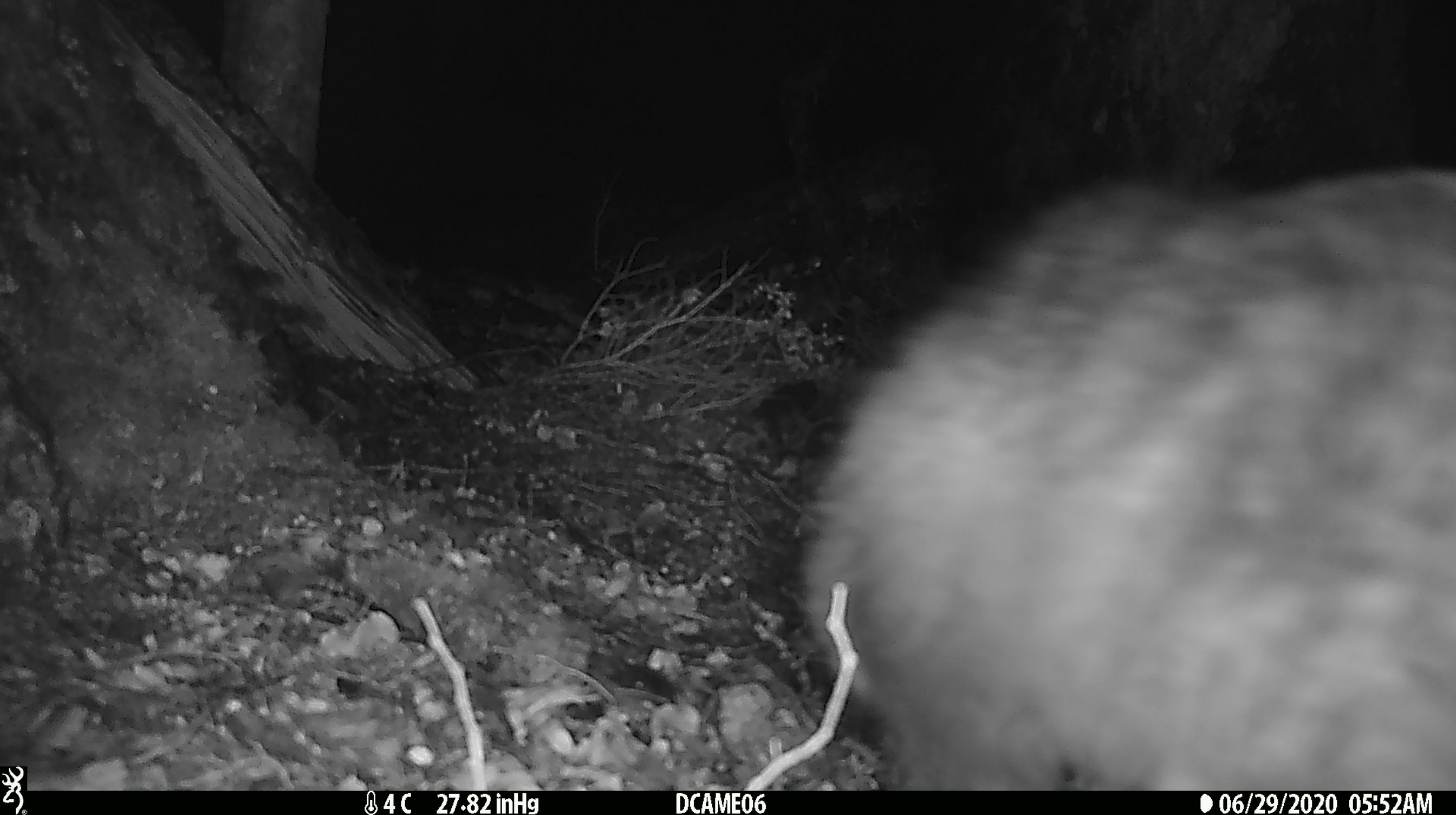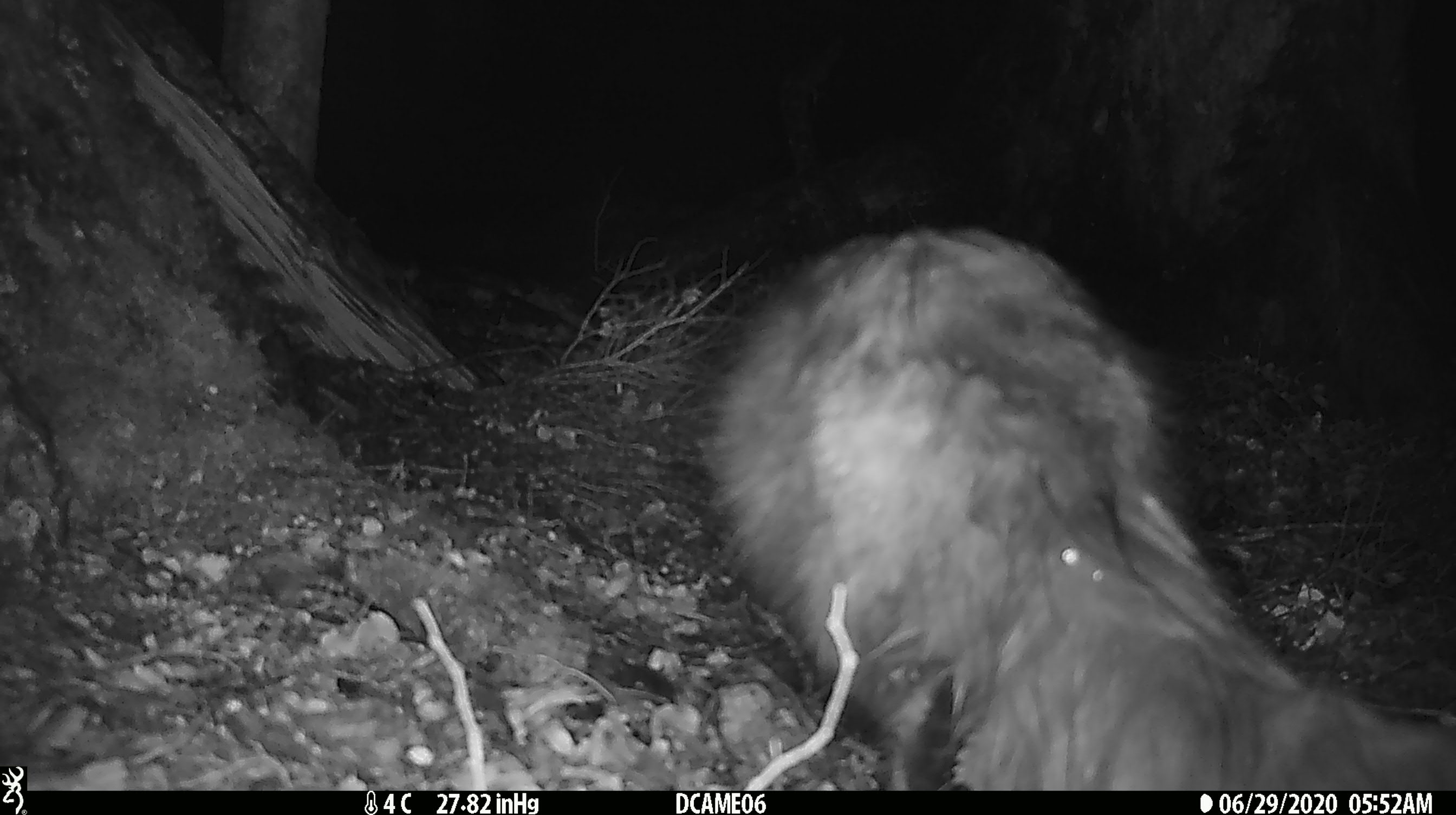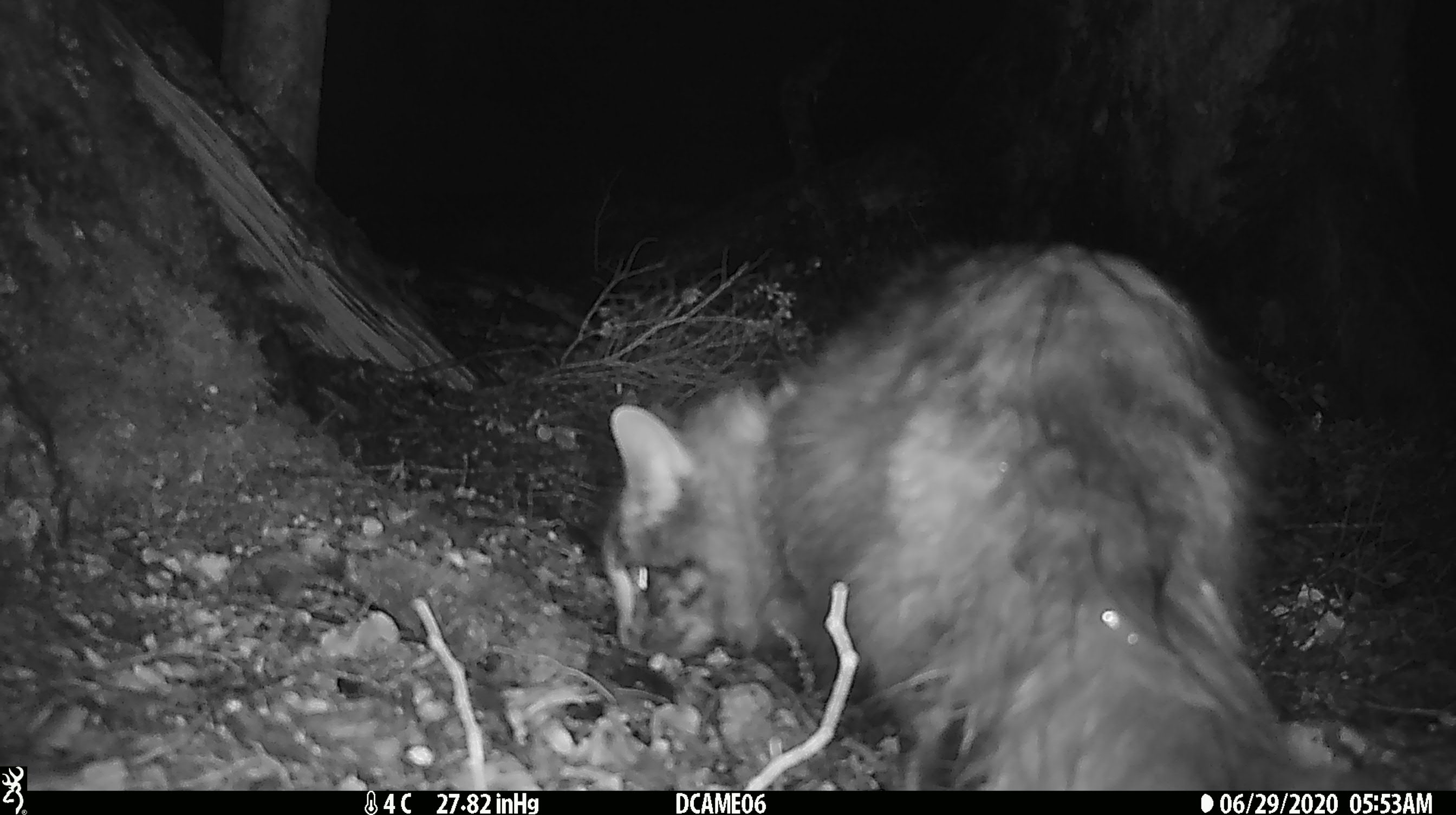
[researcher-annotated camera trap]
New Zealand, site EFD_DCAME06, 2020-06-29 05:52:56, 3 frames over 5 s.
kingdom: Animalia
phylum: Chordata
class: Mammalia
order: Carnivora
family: Felidae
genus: Felis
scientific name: Felis catus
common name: domestic cat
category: cat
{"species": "cat (domestic cat) (Felis catus)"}